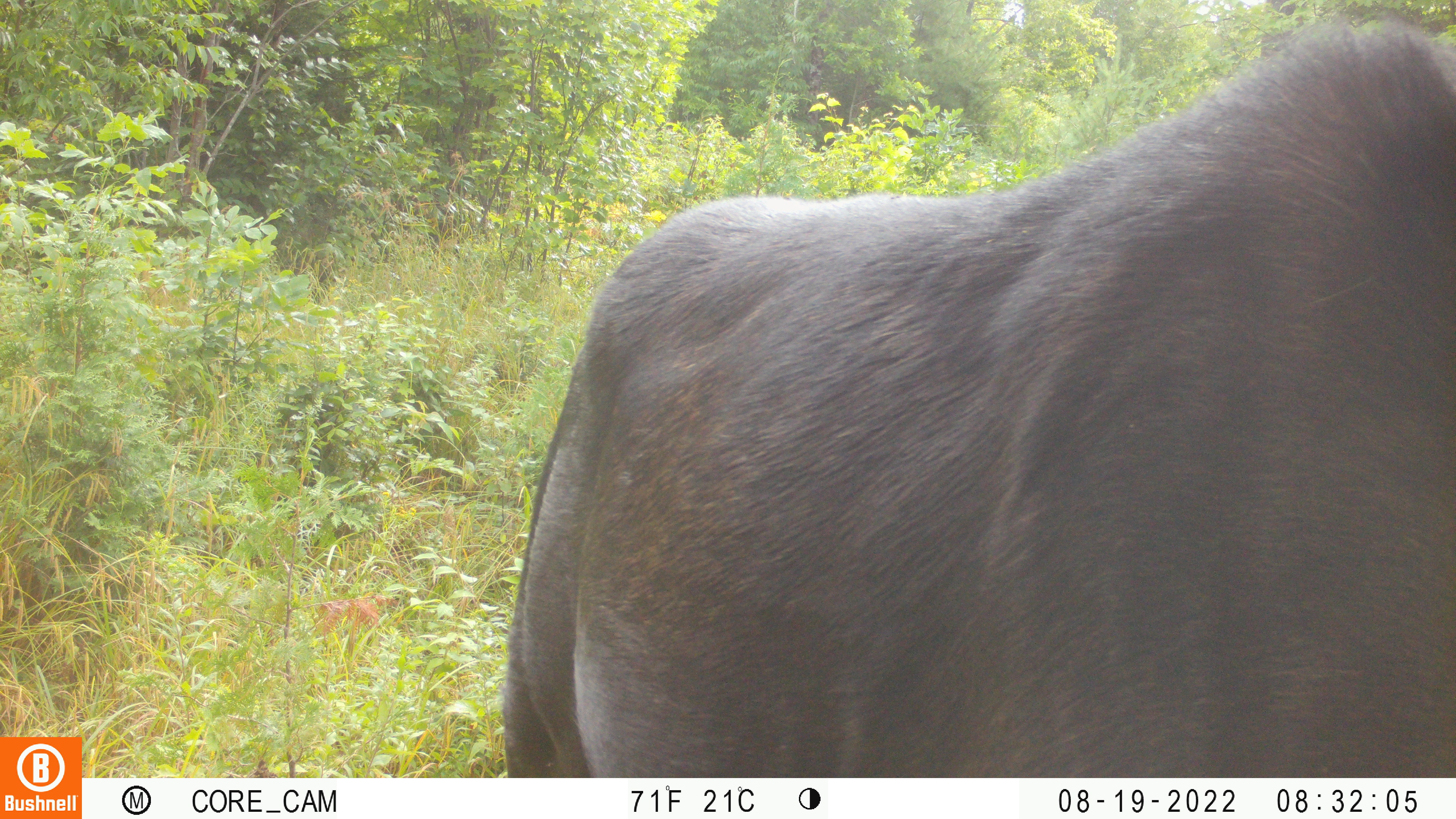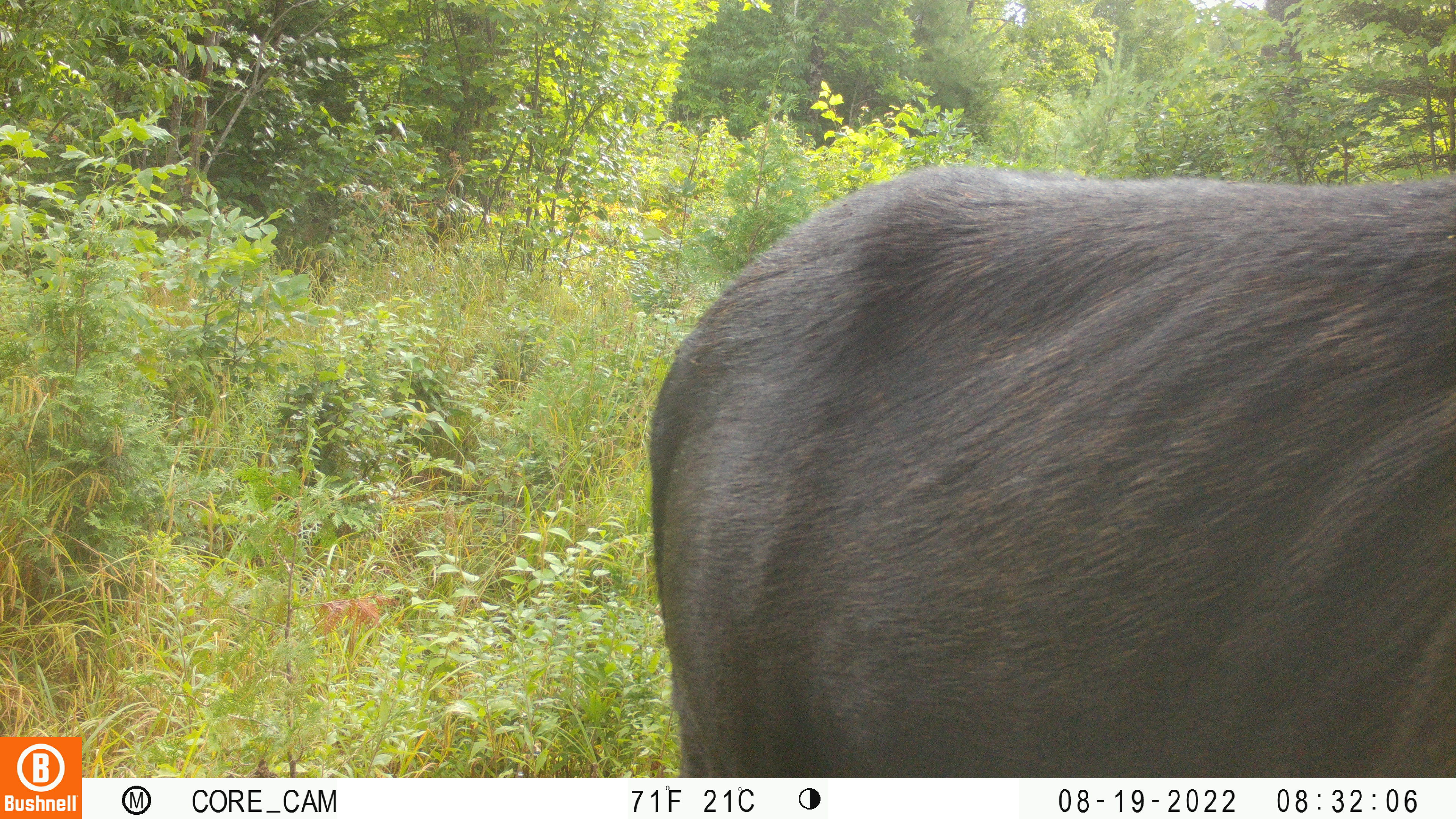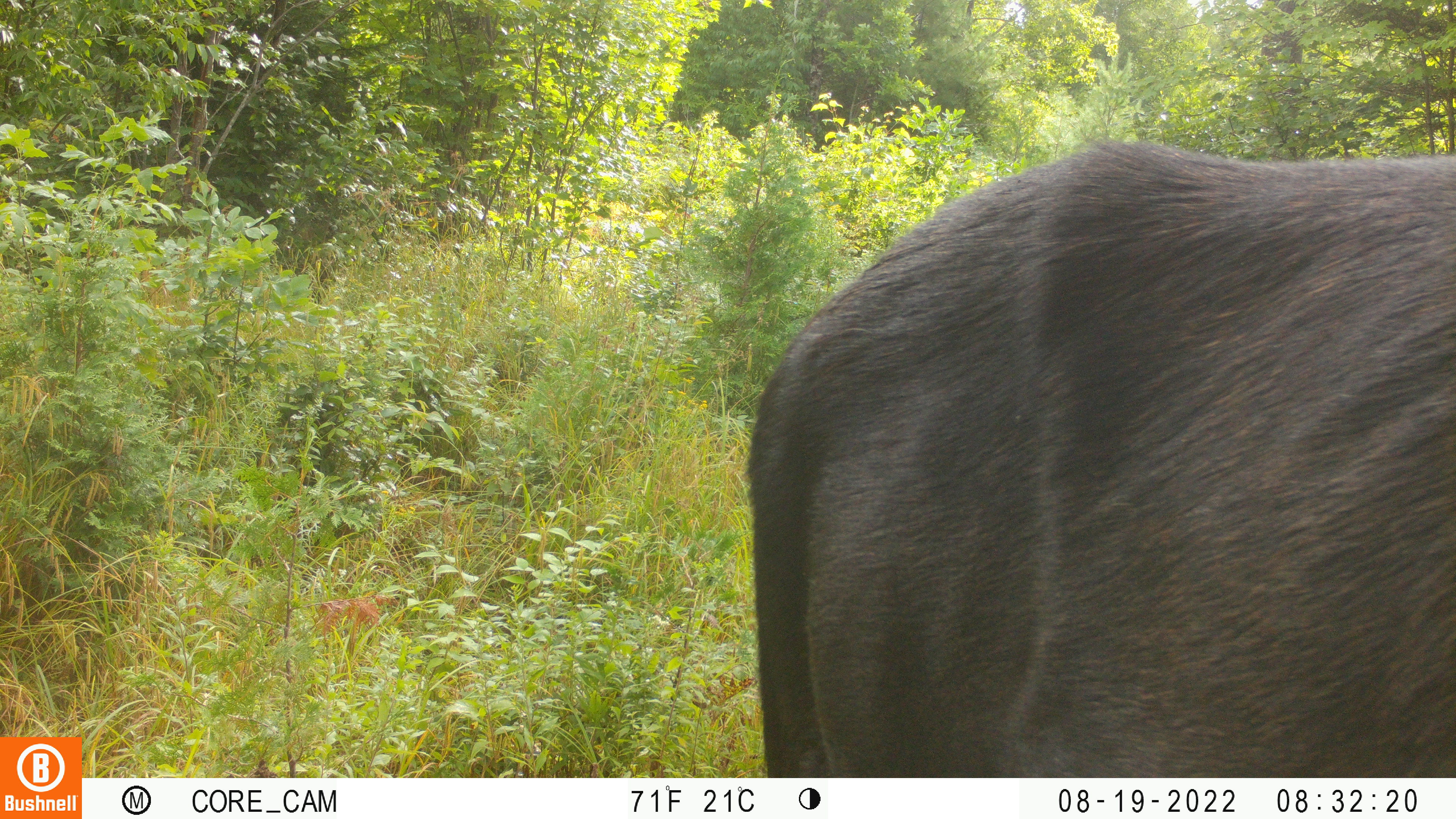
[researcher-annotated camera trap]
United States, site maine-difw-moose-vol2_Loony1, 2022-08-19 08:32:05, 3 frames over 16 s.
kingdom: Animalia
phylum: Chordata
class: Mammalia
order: Artiodactyla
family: Cervidae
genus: Alces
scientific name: Alces alces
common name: moose